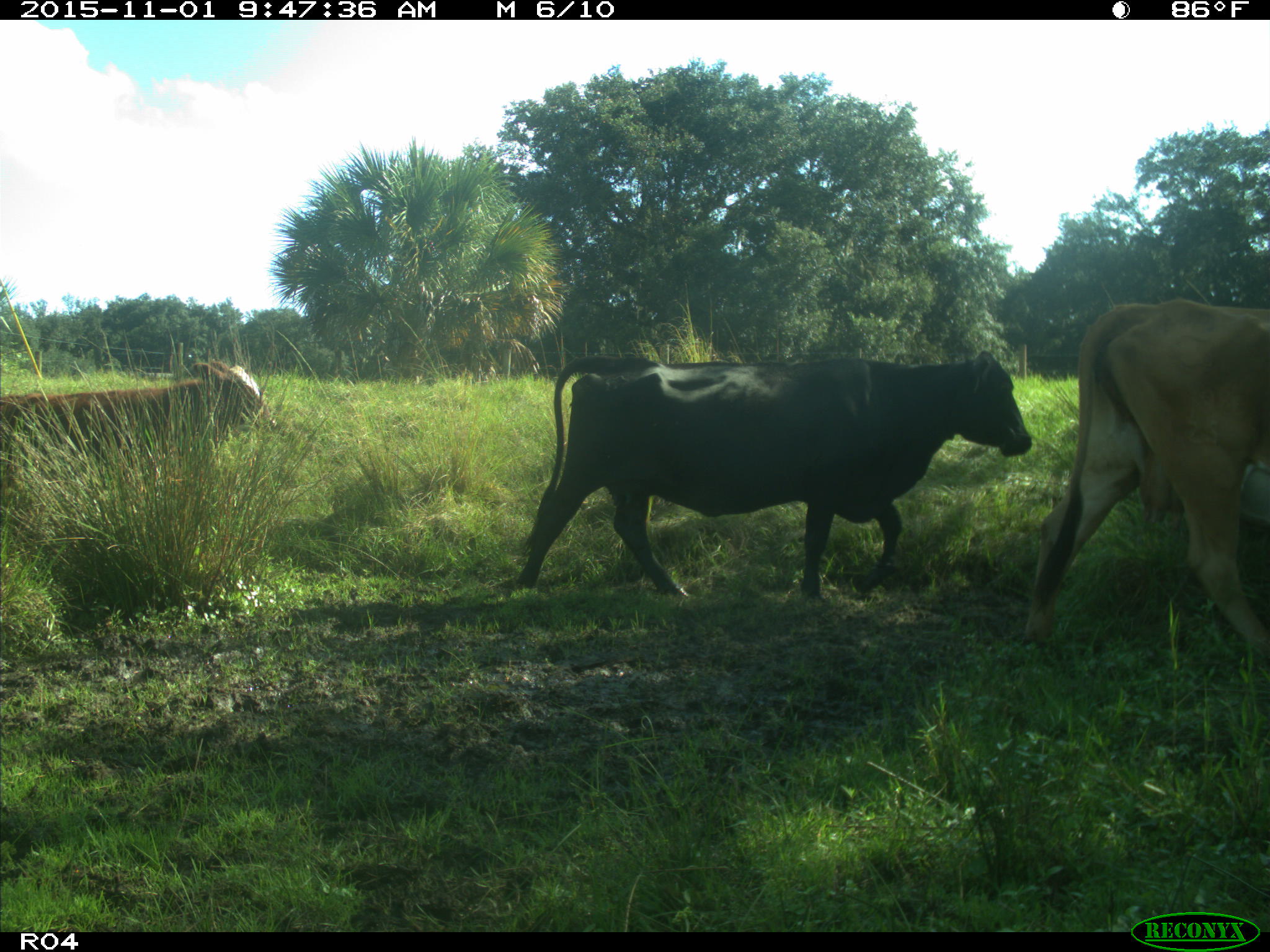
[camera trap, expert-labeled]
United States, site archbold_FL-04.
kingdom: Animalia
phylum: Chordata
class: Mammalia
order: Artiodactyla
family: Bovidae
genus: Bos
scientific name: Bos taurus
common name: domestic cow